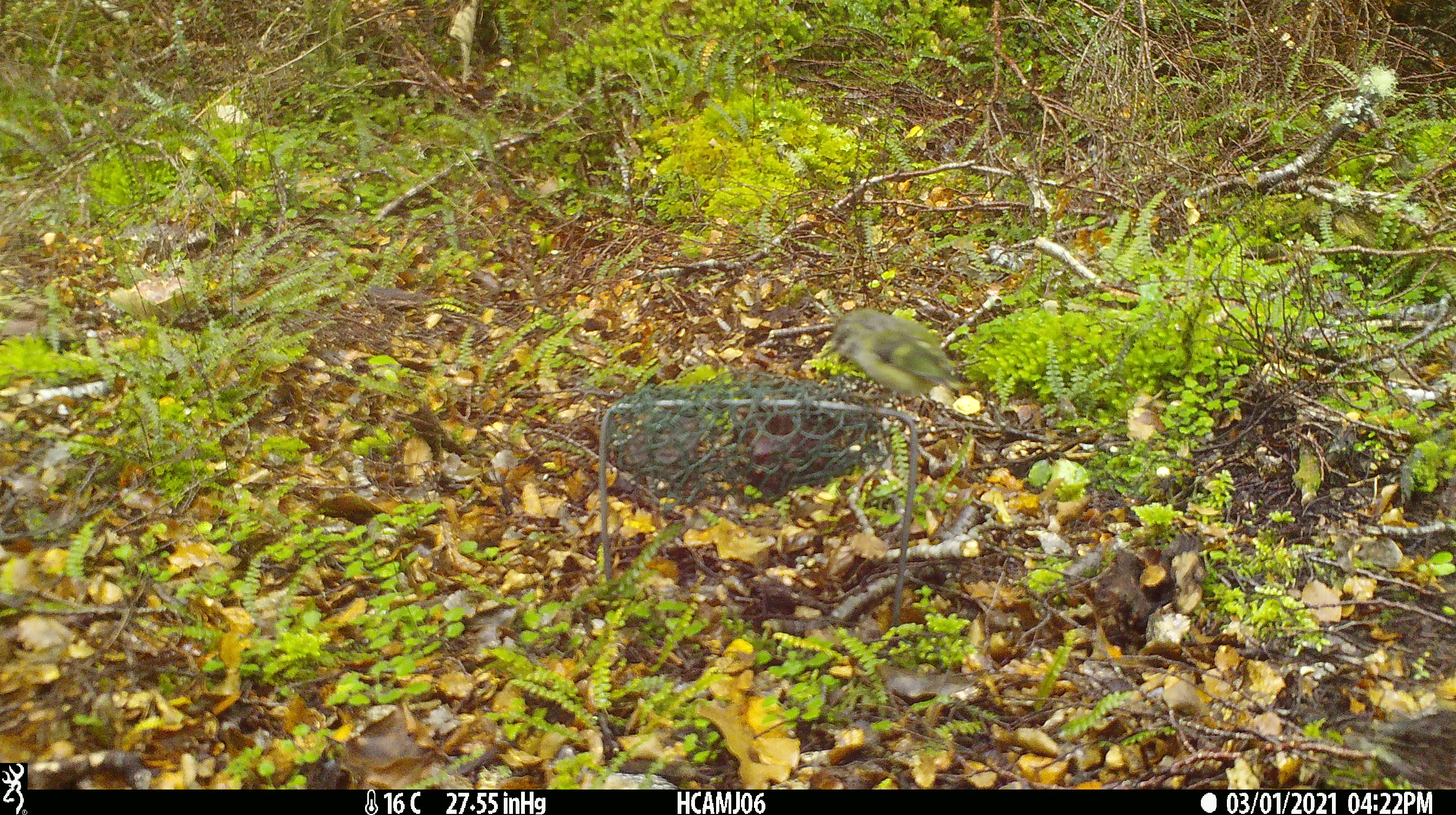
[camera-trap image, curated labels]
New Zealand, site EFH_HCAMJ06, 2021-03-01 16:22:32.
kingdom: Animalia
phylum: Chordata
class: Aves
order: Passeriformes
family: Acanthisittidae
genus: Acanthisitta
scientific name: Acanthisitta chloris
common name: rifleman